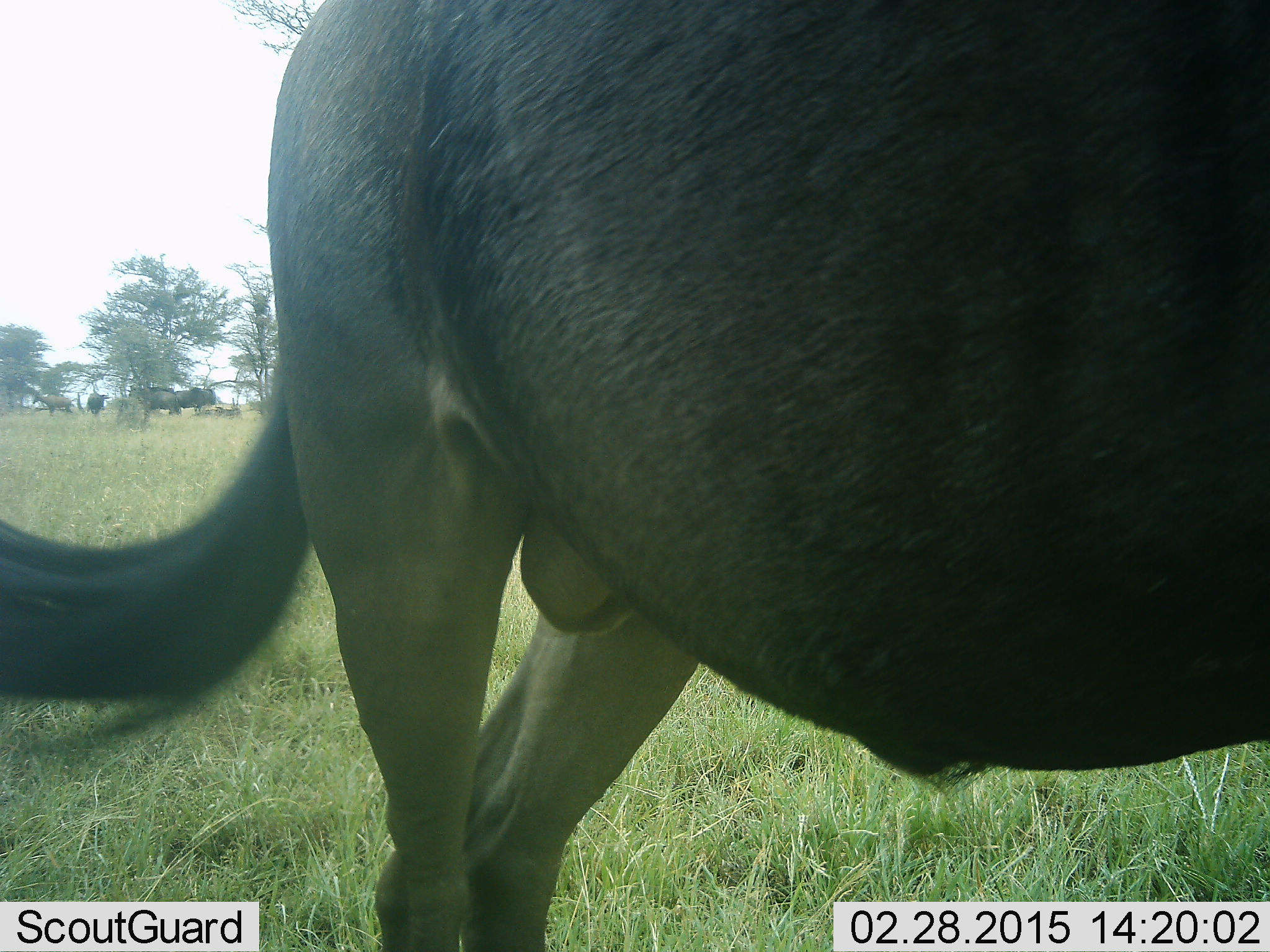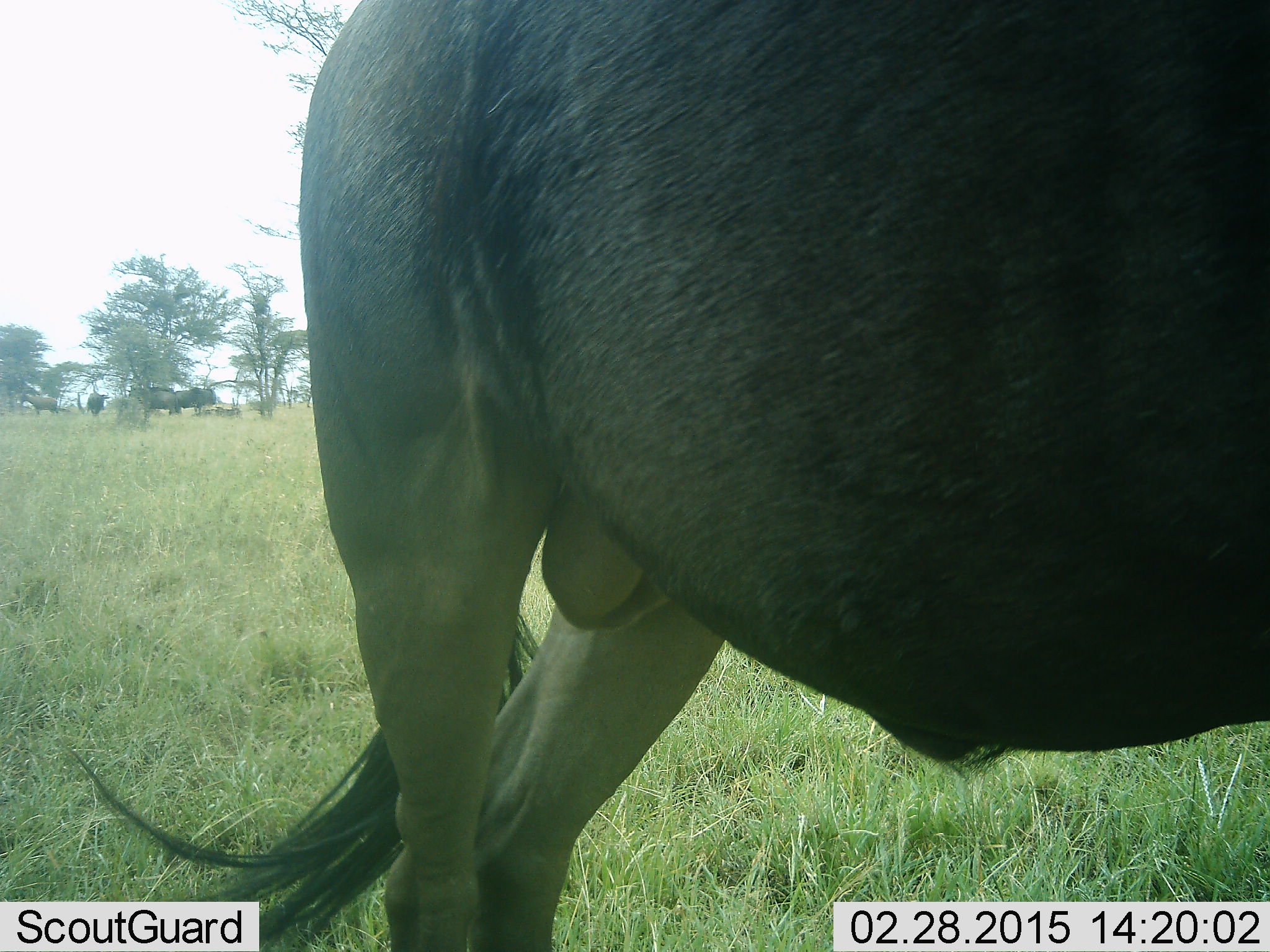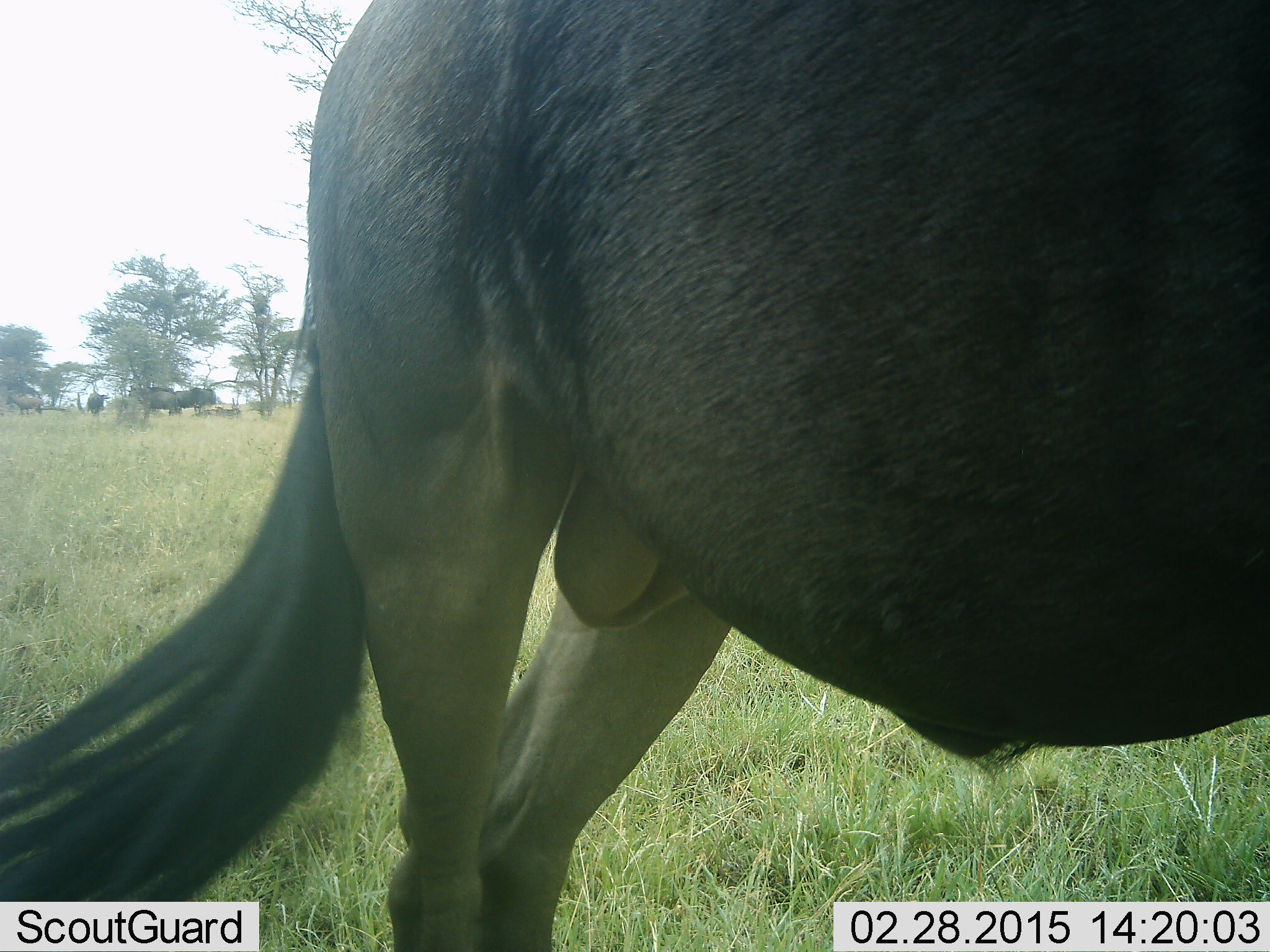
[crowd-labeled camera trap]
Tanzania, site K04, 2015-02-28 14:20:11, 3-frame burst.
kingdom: Animalia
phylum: Chordata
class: Mammalia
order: Artiodactyla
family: Bovidae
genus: Connochaetes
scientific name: Connochaetes taurinus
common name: blue wildebeest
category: wildebeest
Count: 5.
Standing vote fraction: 90%.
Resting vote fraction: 0%.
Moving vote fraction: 40%.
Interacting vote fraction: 0%.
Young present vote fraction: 0%.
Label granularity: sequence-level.